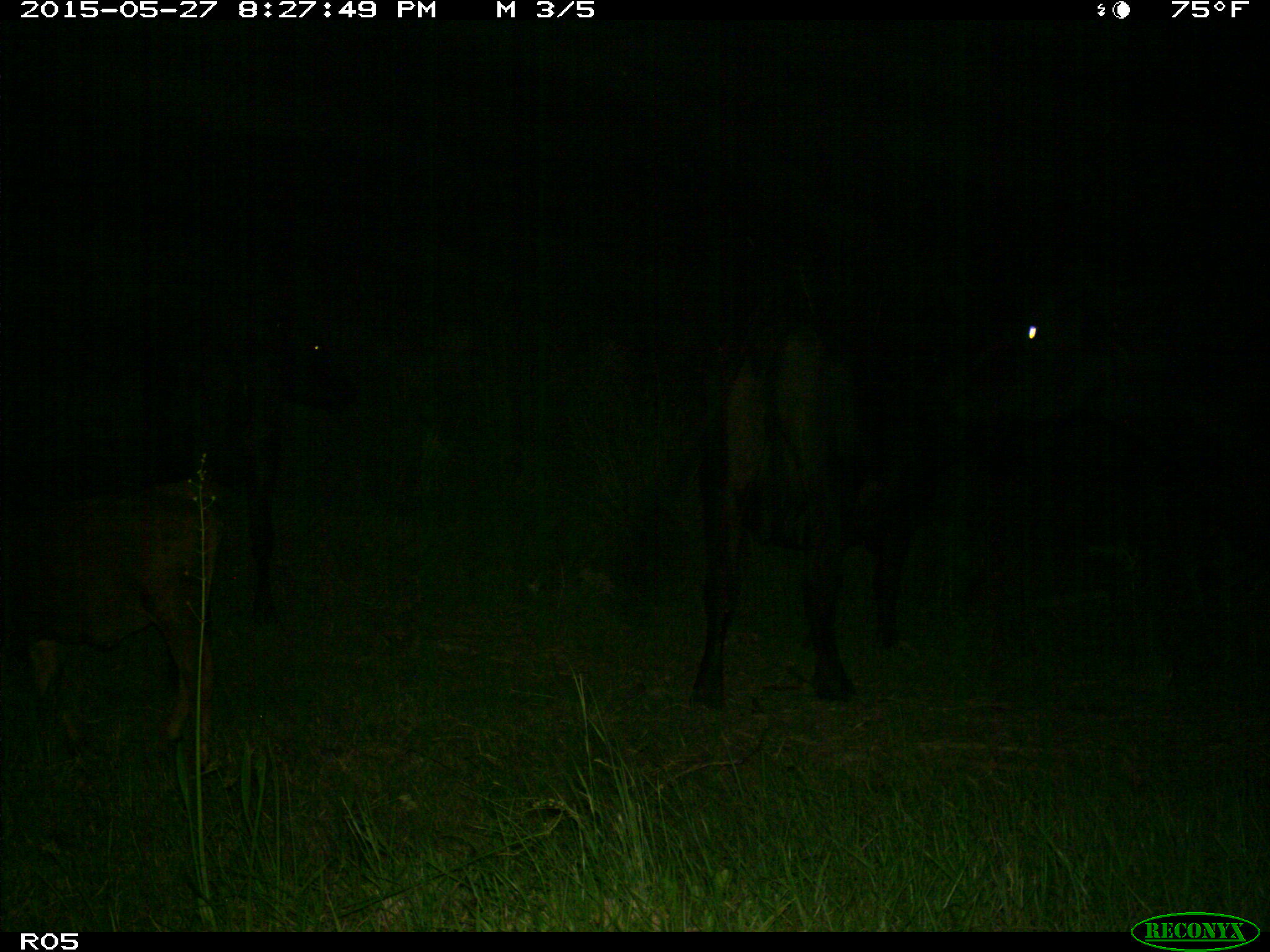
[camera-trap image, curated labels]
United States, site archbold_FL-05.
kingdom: Animalia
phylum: Chordata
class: Mammalia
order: Artiodactyla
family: Bovidae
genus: Bos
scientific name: Bos taurus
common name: domestic cow